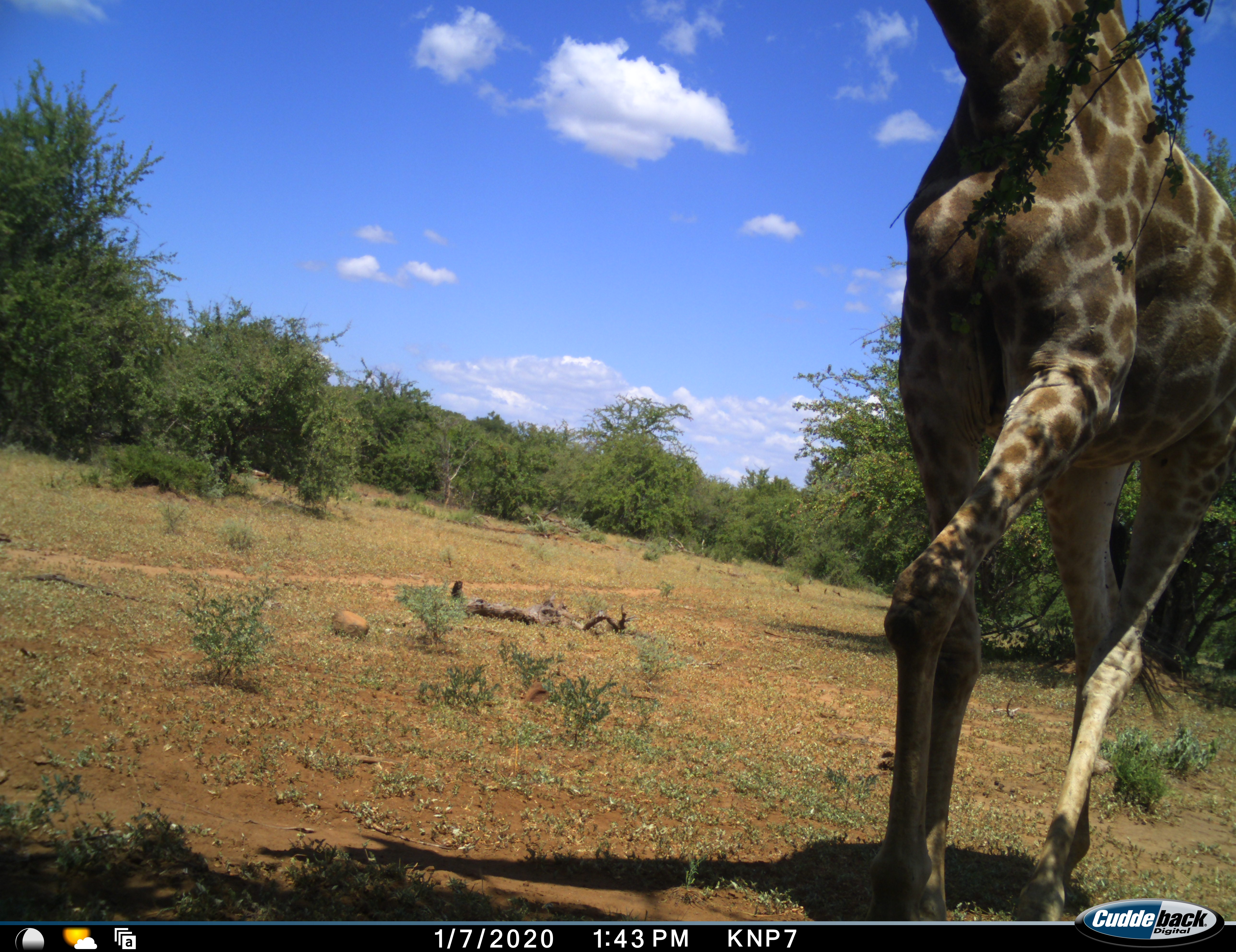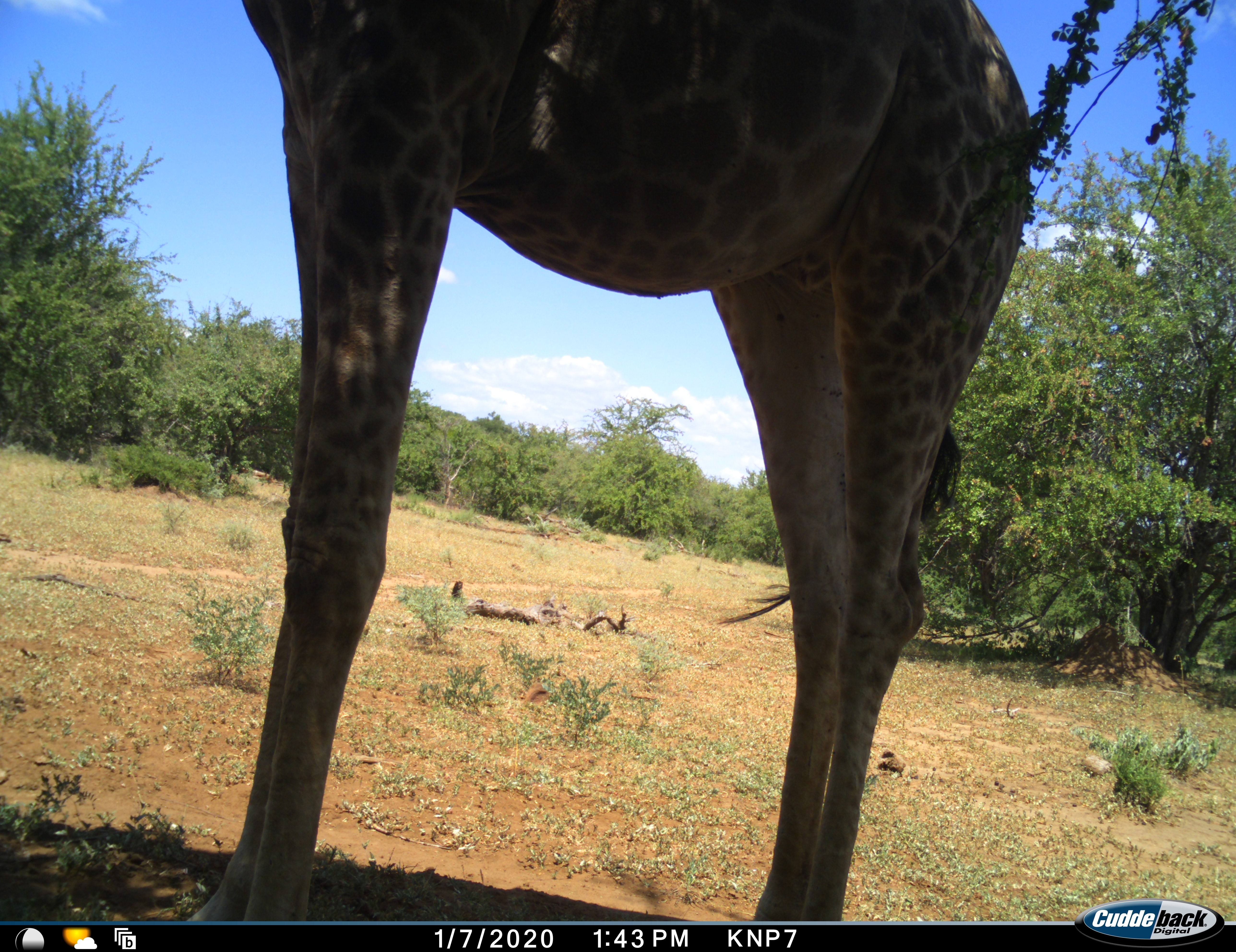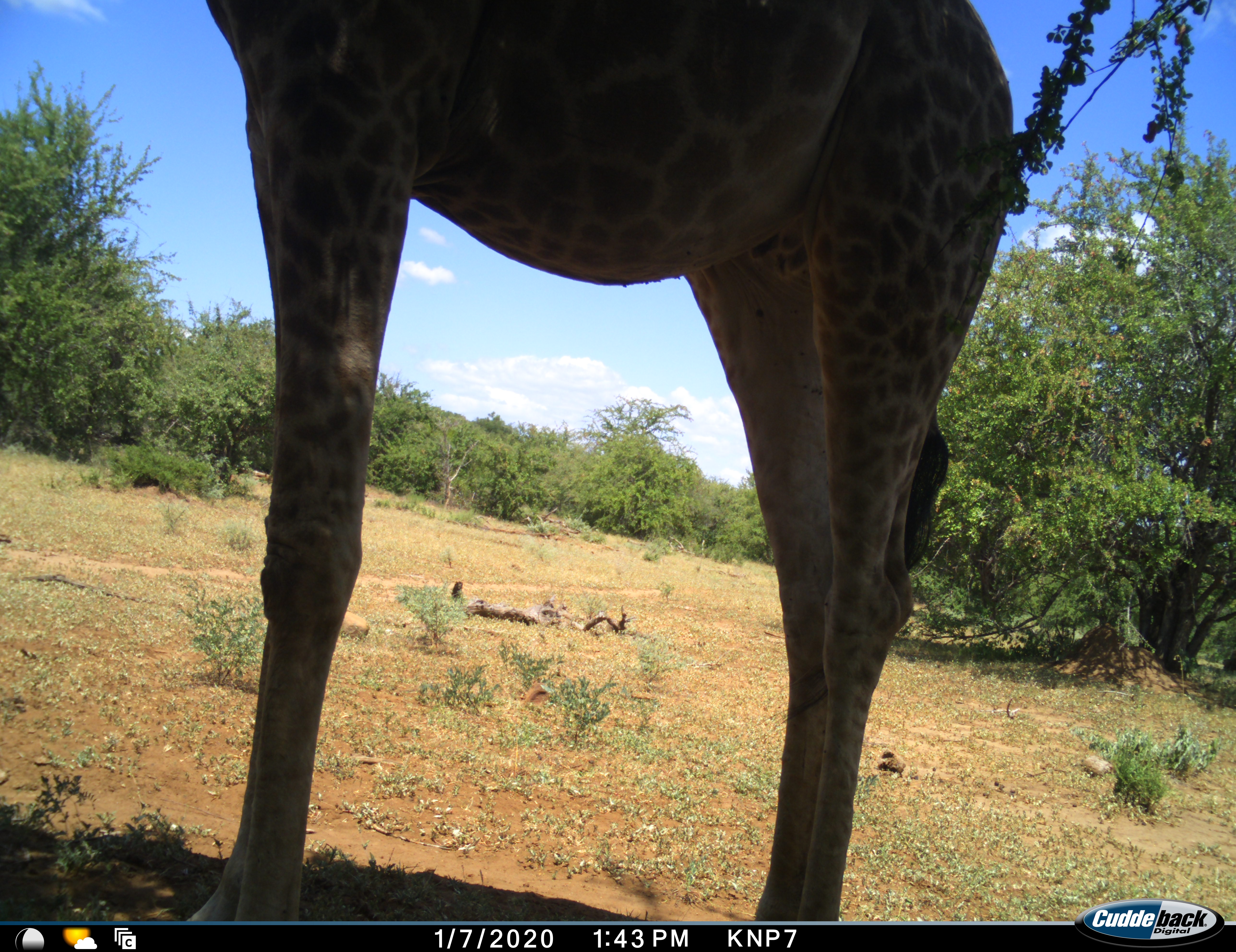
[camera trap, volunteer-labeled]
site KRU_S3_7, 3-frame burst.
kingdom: Animalia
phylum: Chordata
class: Mammalia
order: Artiodactyla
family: Giraffidae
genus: Giraffa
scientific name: Giraffa camelopardalis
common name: giraffe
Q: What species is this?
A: Giraffe (Giraffa camelopardalis).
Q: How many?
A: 1.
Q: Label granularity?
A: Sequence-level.